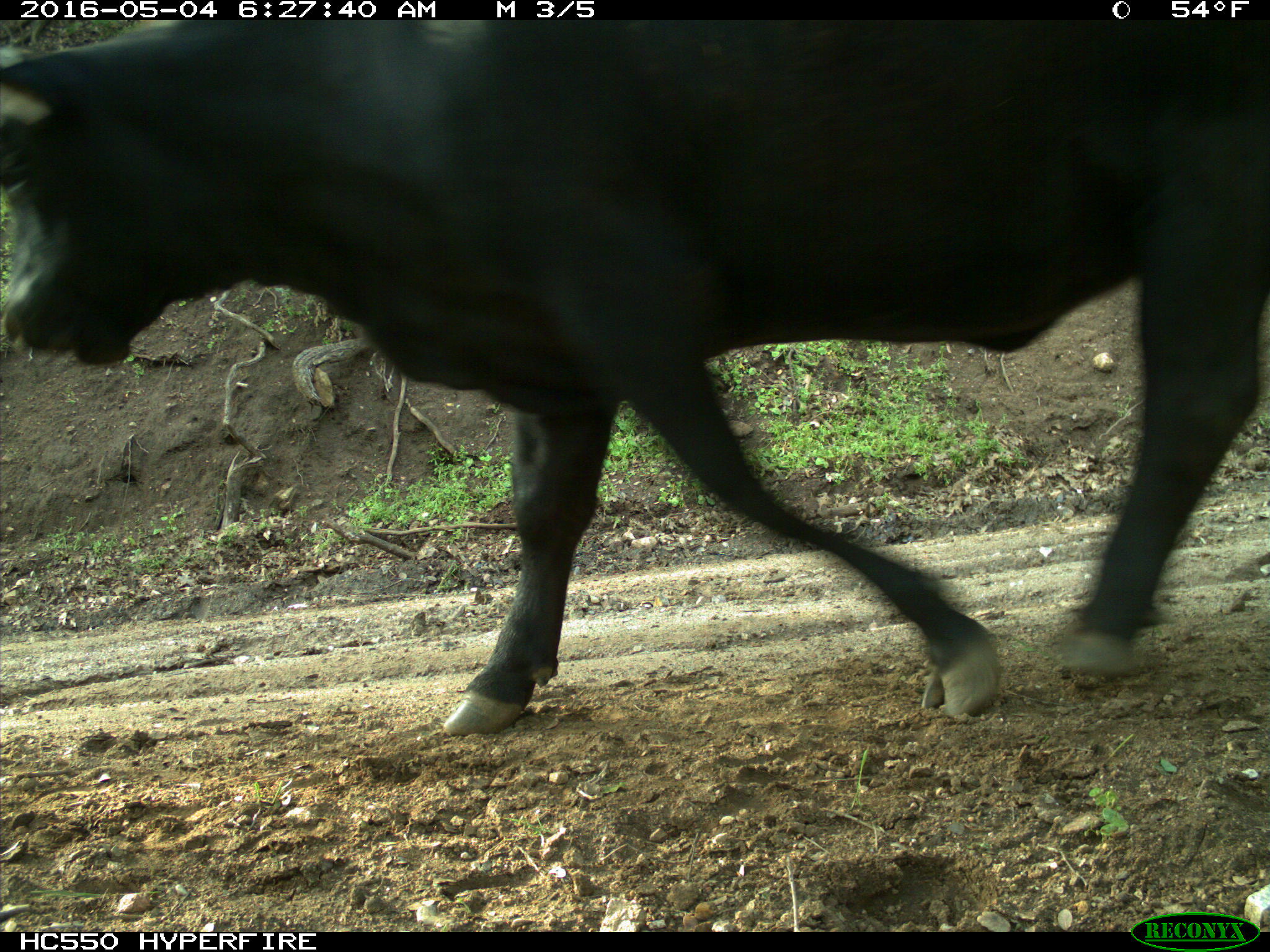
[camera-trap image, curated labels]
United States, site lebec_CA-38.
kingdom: Animalia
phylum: Chordata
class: Mammalia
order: Artiodactyla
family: Bovidae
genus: Bos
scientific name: Bos taurus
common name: domestic cow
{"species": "Bos taurus (domestic cow)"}